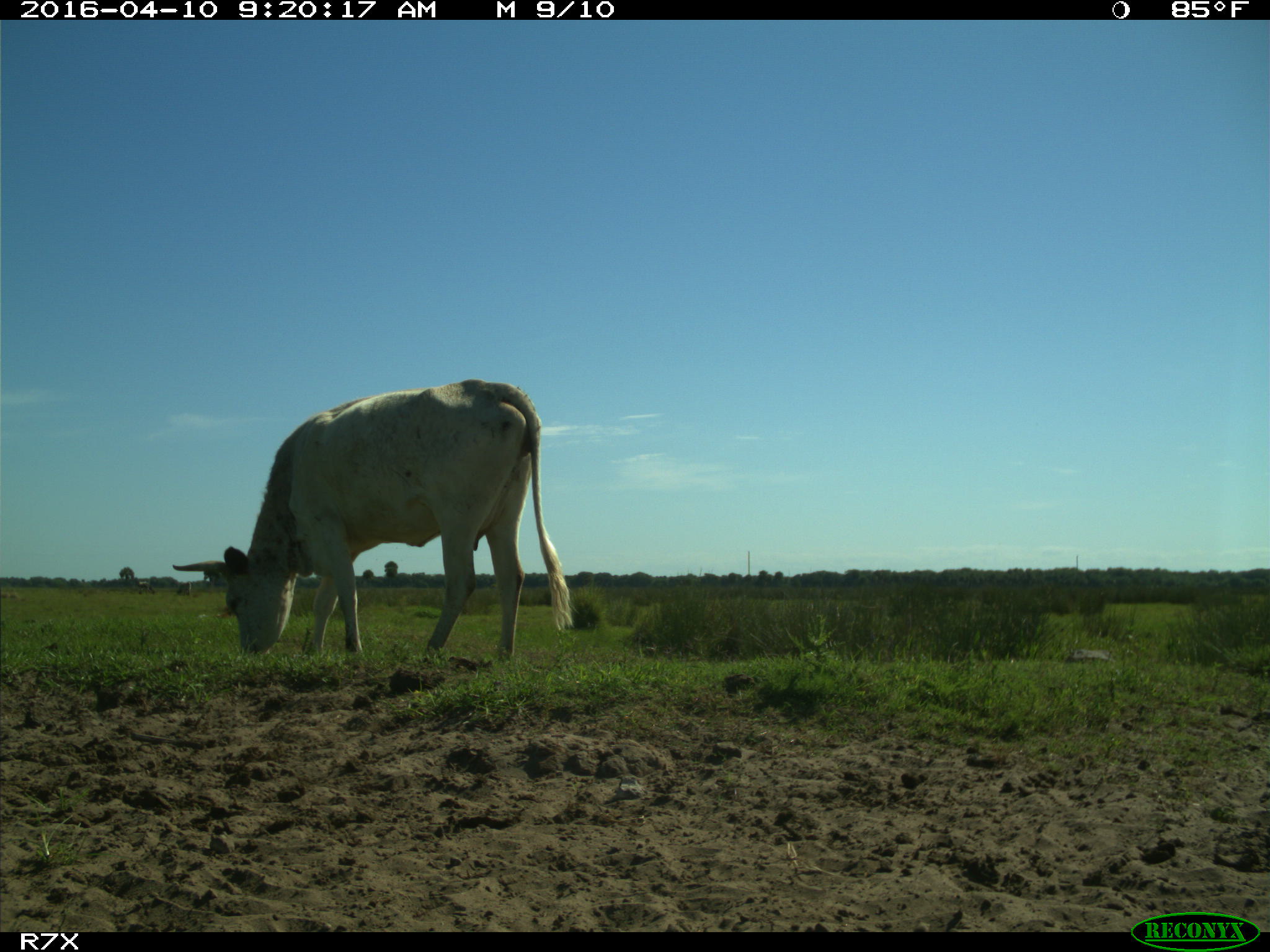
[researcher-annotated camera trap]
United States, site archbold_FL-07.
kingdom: Animalia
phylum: Chordata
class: Mammalia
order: Artiodactyla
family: Bovidae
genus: Bos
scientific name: Bos taurus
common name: domestic cow